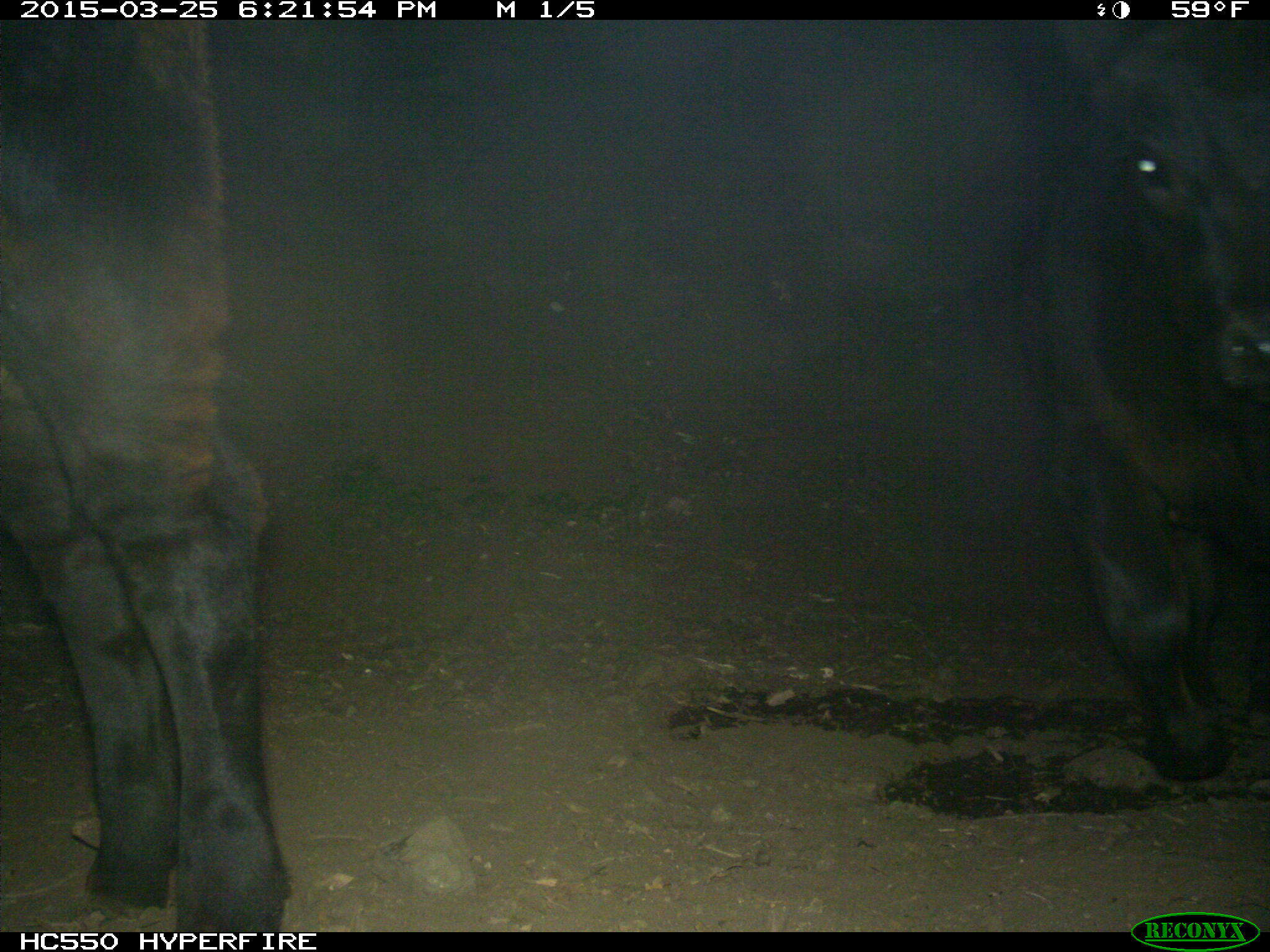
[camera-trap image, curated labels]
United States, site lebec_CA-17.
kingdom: Animalia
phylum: Chordata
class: Mammalia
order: Artiodactyla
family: Bovidae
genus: Bos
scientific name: Bos taurus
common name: domestic cow